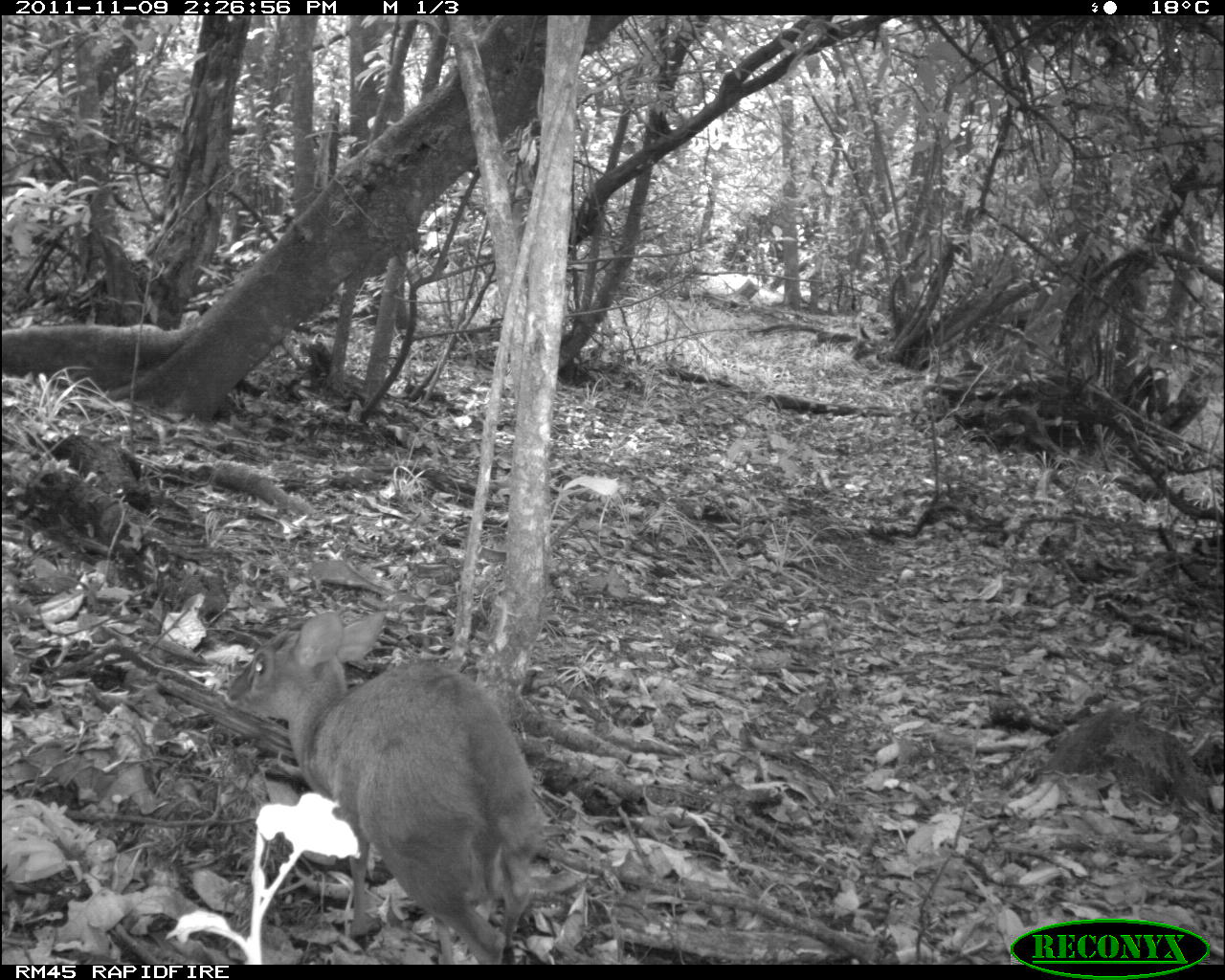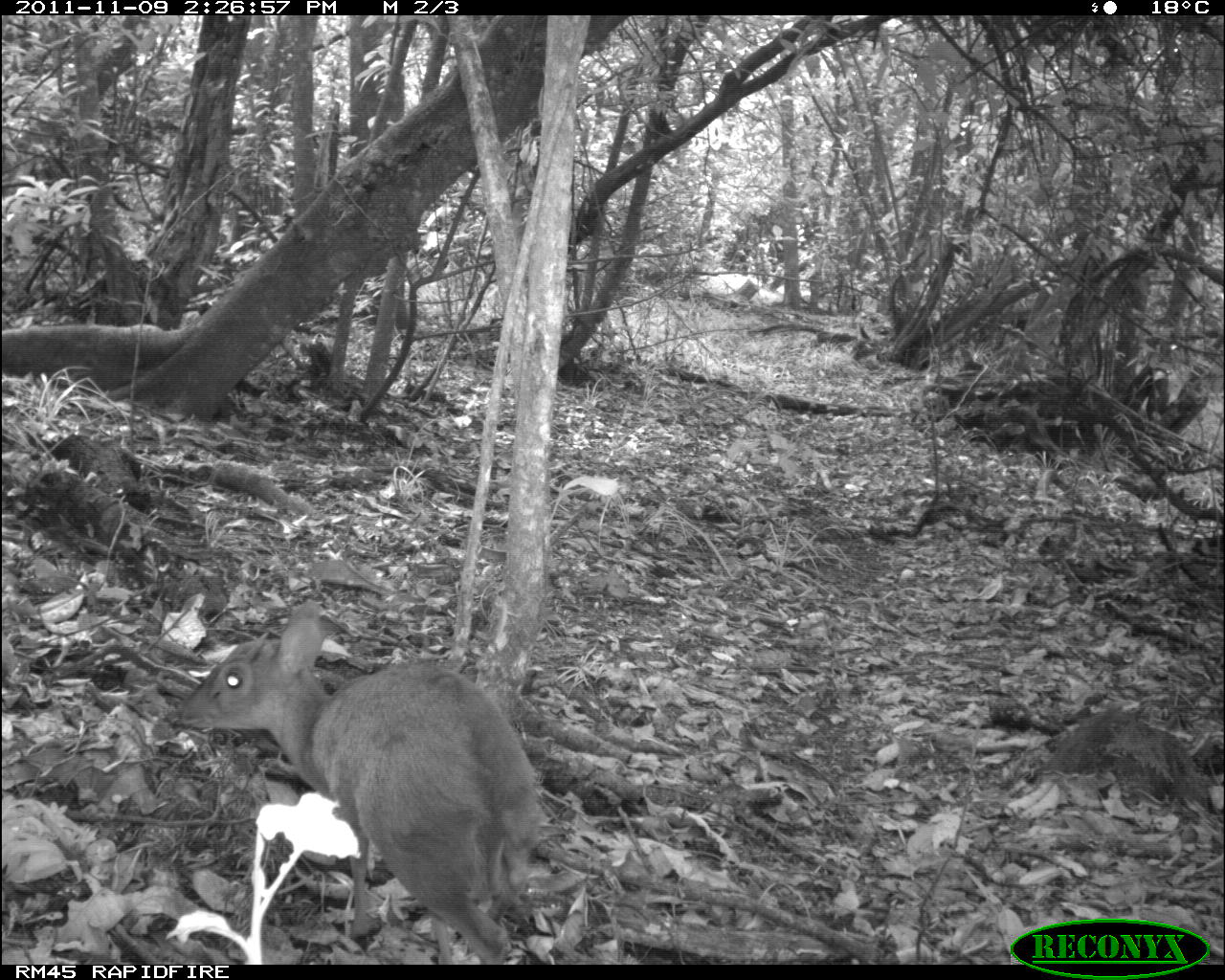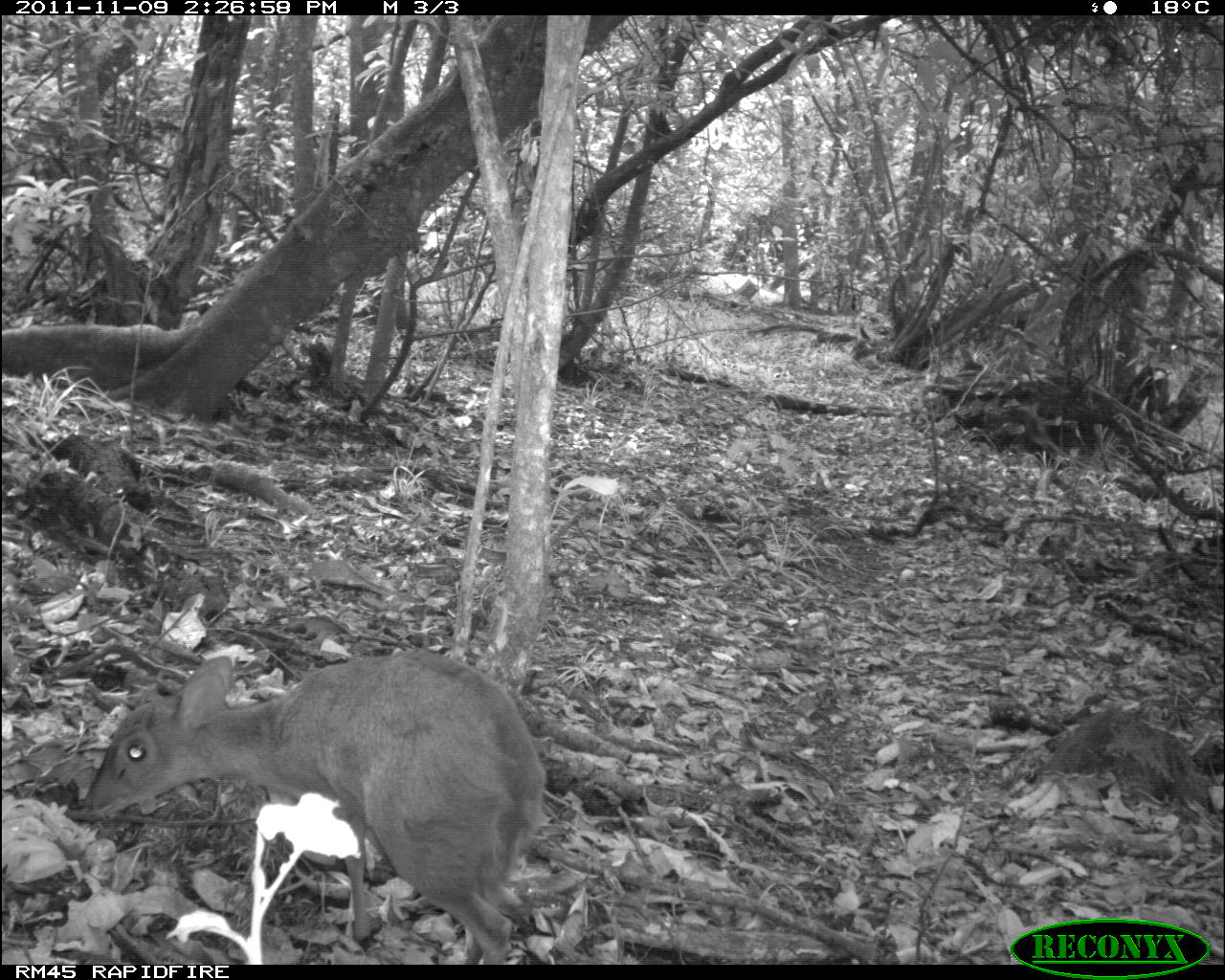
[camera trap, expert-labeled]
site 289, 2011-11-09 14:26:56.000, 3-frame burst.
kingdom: Animalia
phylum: Chordata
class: Mammalia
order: Artiodactyla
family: Bovidae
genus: Nesotragus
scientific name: Nesotragus moschatus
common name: suni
Nesotragus moschatus (suni), count 1.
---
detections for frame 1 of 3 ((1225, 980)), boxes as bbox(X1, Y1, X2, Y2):
nesotragus moschatus: bbox(224, 609, 547, 965)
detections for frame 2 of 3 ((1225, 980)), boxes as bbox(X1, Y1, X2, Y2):
nesotragus moschatus: bbox(172, 597, 548, 963)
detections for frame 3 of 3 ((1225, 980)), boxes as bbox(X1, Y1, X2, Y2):
nesotragus moschatus: bbox(76, 648, 548, 963)